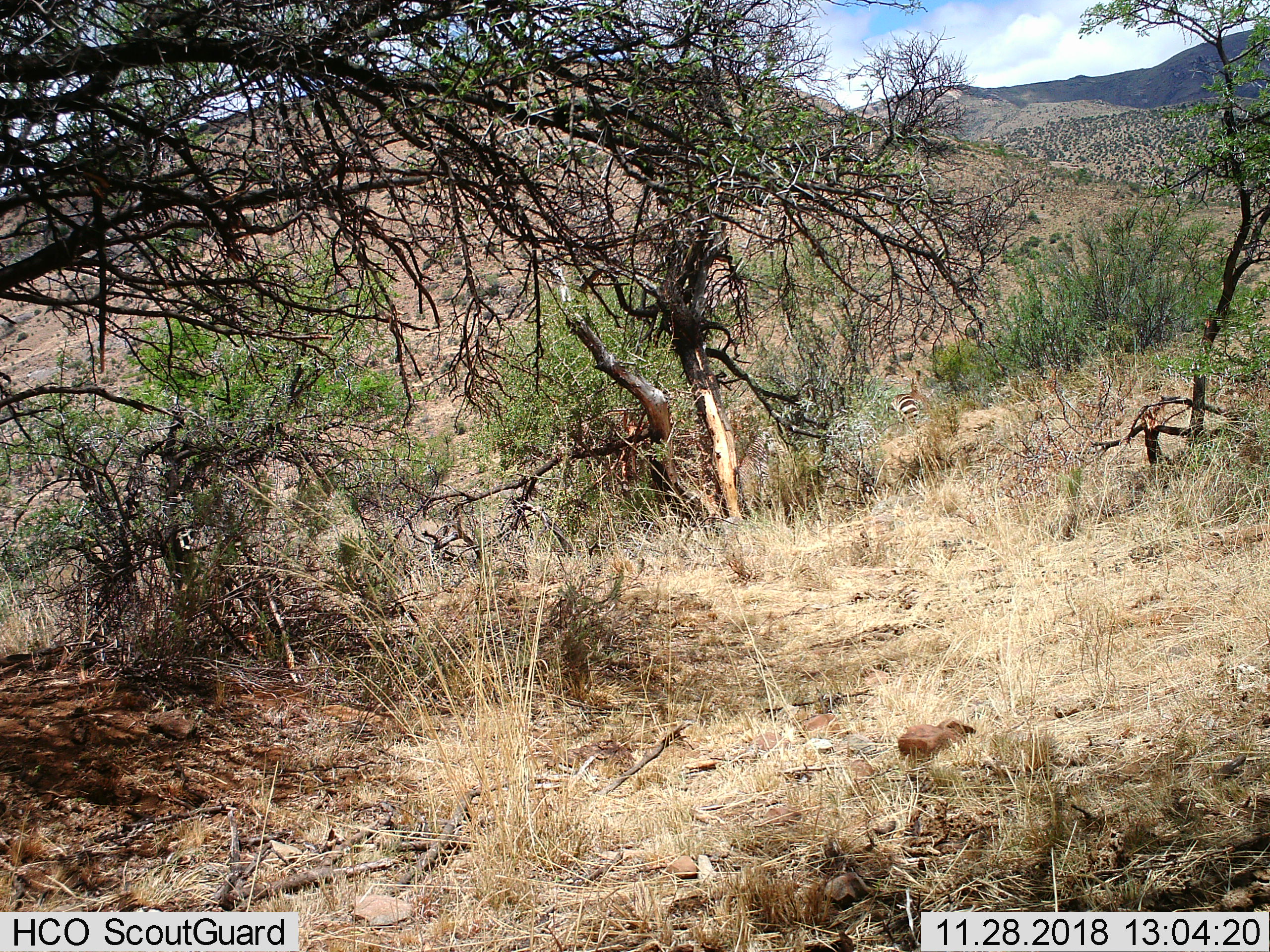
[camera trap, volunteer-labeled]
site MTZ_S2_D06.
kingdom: Animalia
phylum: Chordata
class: Mammalia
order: Perissodactyla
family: Equidae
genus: Equus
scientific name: Equus zebra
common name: mountain zebra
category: zebramountain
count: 1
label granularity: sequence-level